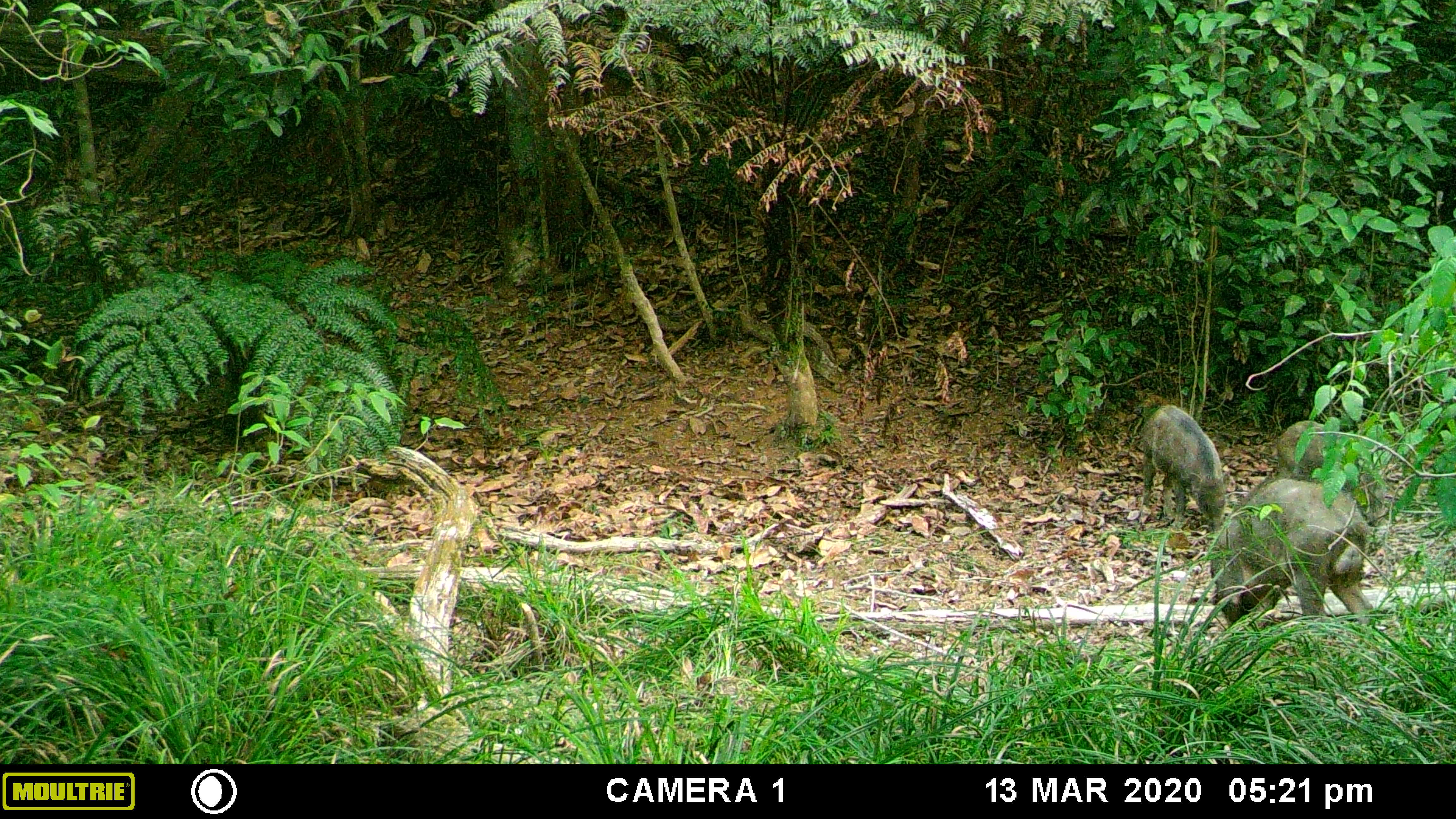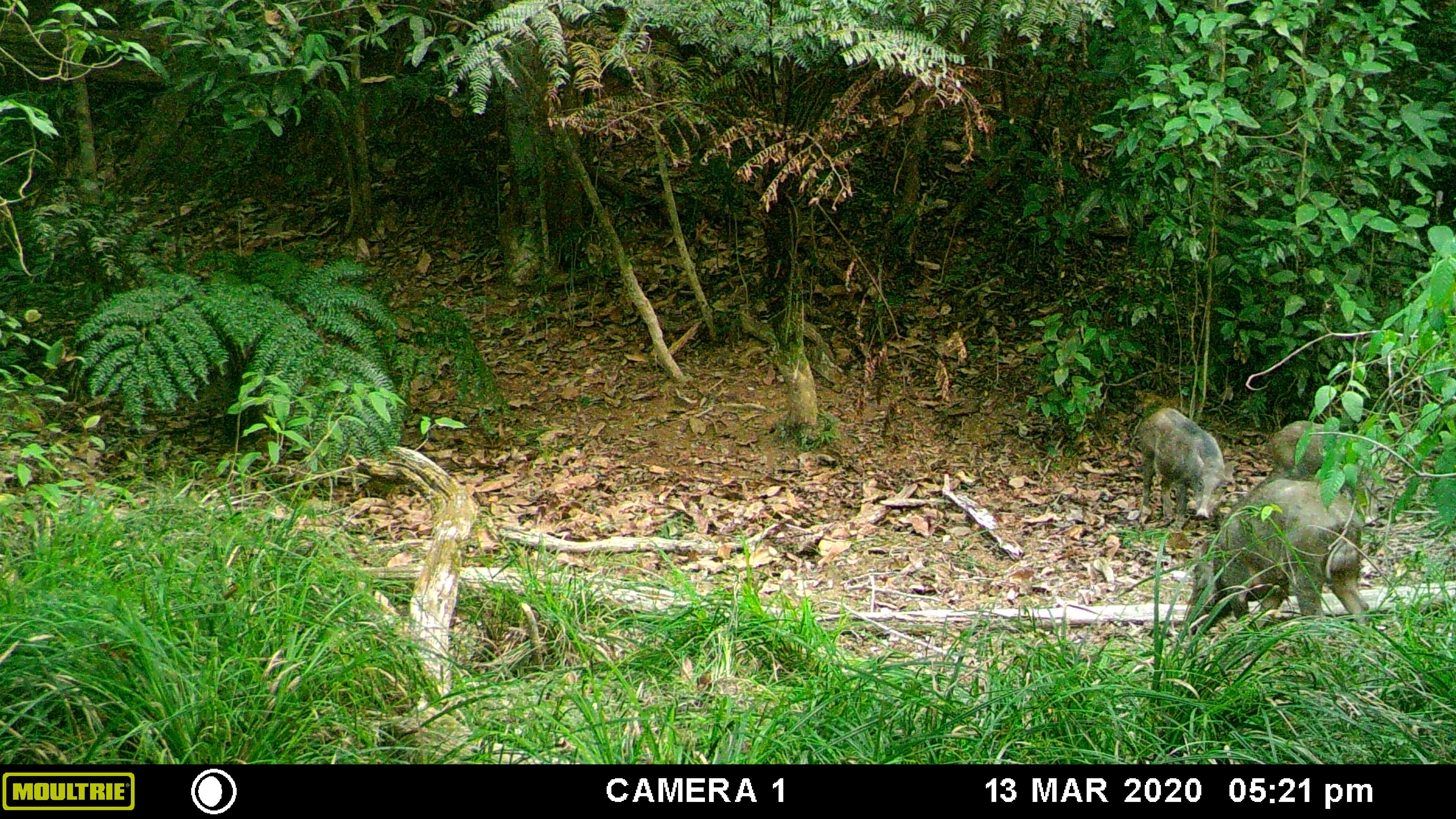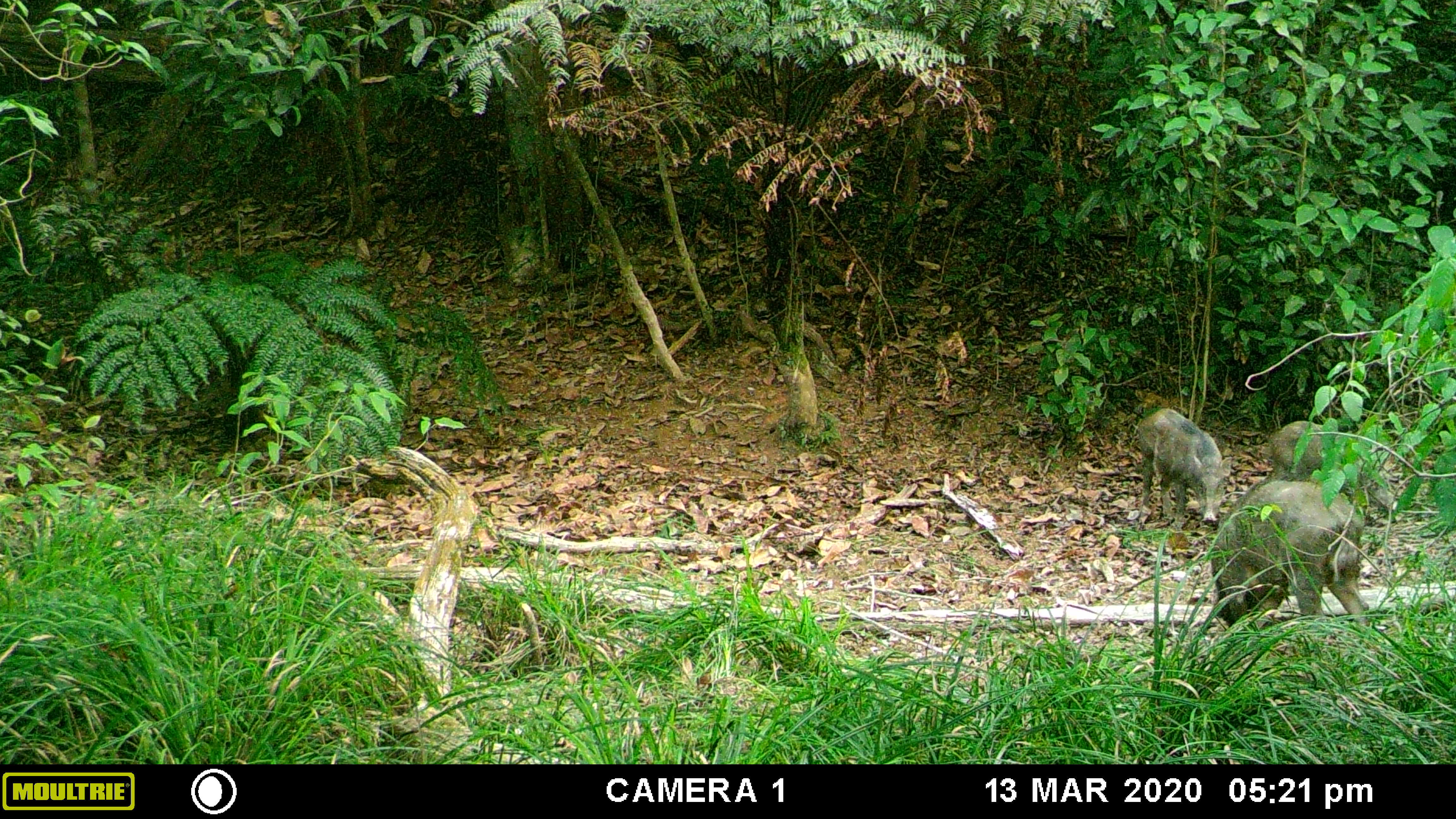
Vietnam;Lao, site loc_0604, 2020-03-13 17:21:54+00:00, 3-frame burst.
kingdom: Animalia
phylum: Chordata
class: Mammalia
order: Artiodactyla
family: Suidae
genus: Sus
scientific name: Sus scrofa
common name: eurasian wild pig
Eurasian wild pig (Sus scrofa). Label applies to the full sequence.